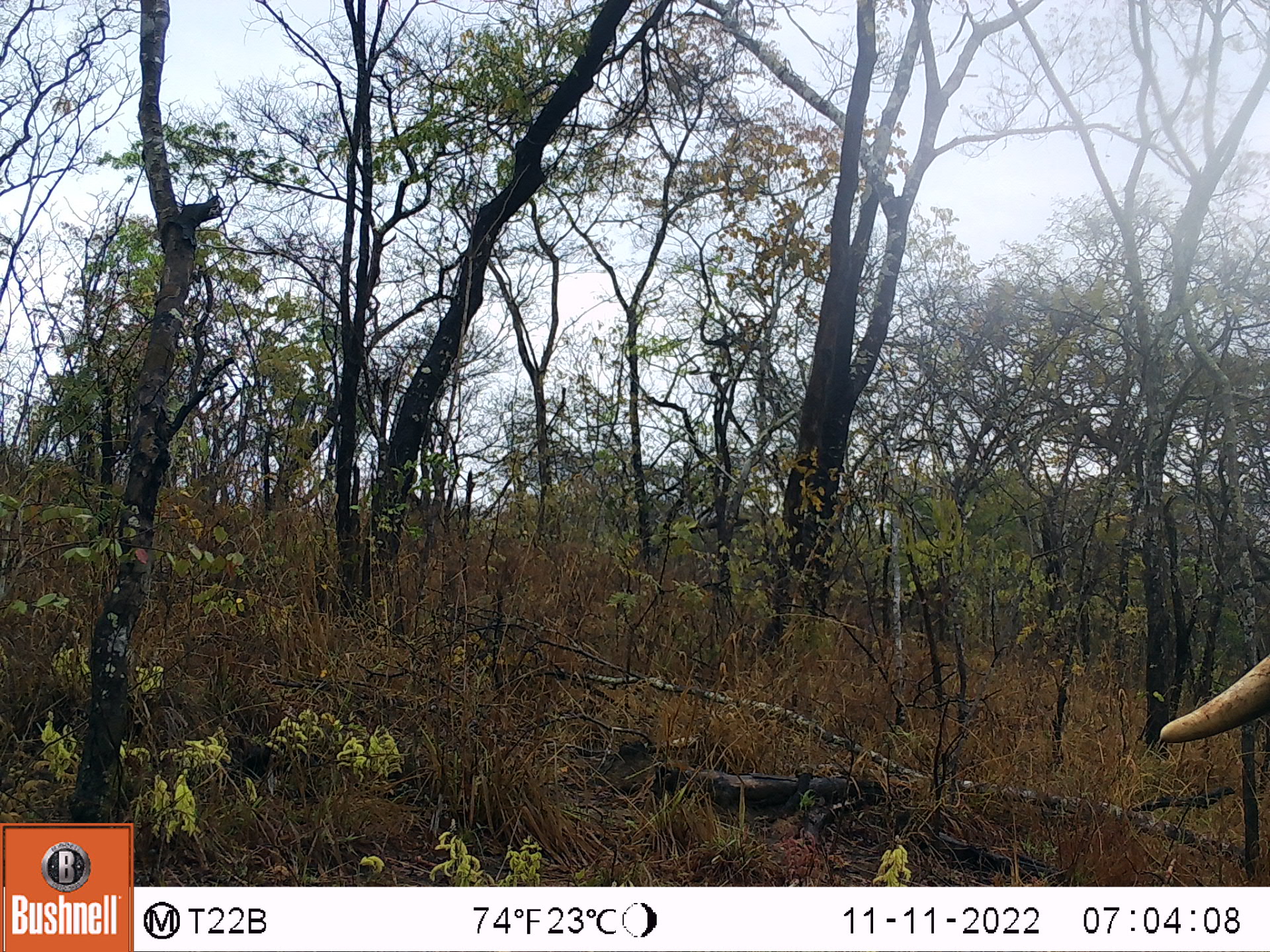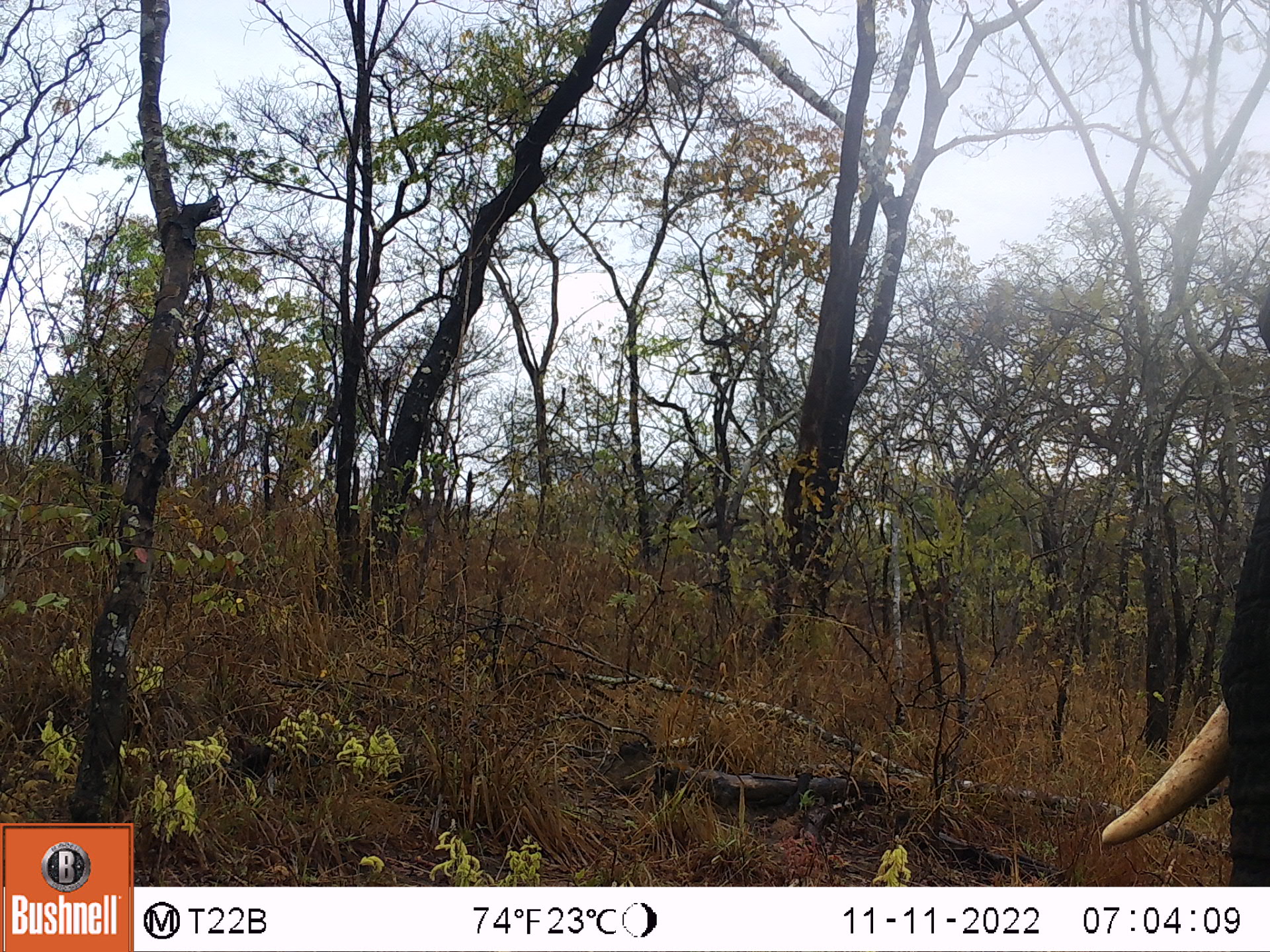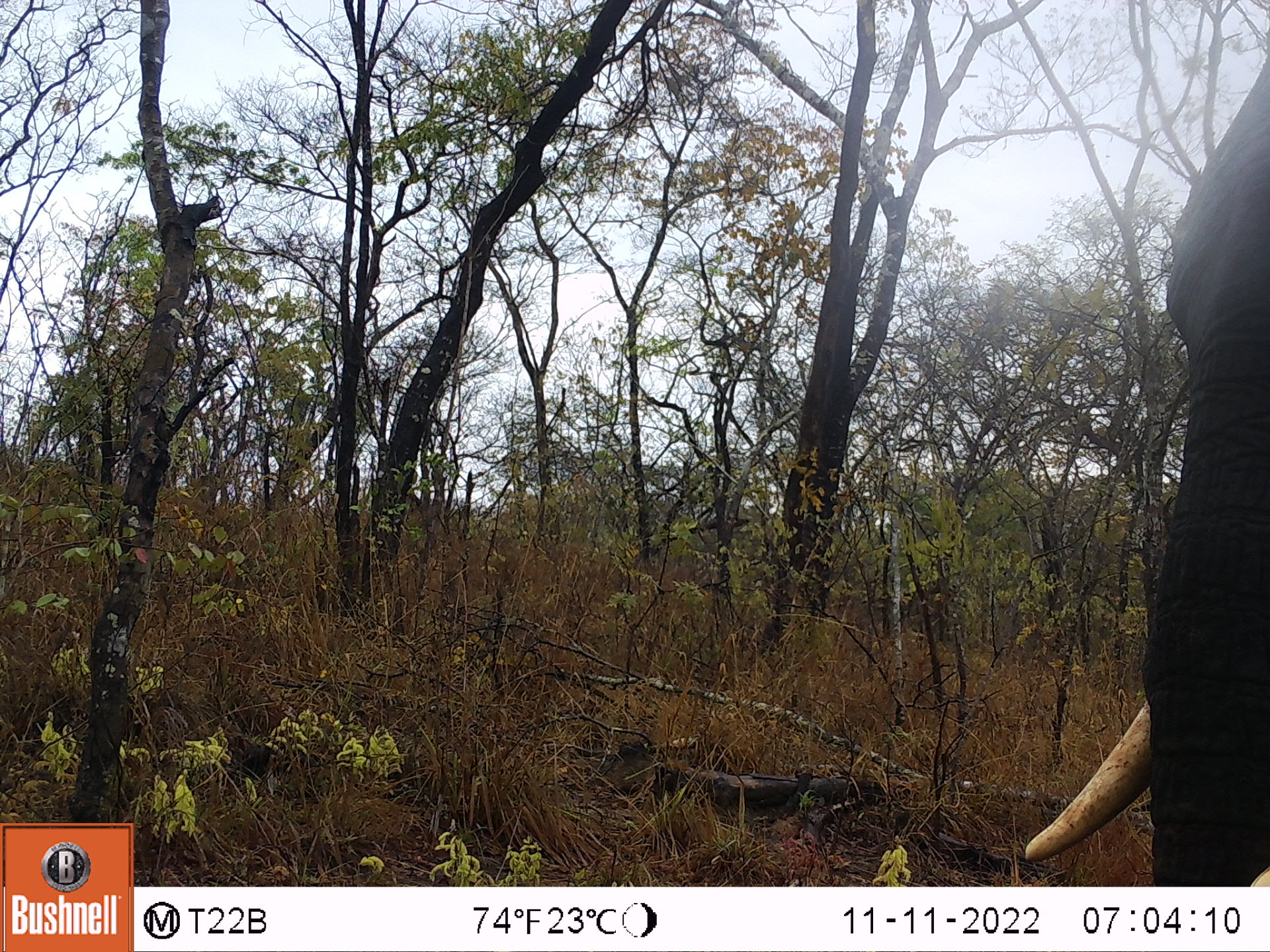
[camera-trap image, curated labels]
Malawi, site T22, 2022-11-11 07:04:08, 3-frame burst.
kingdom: Animalia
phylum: Chordata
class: Mammalia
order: Proboscidea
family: Elephantidae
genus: Loxodonta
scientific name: Loxodonta africana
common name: african savanna elephant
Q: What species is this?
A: African savanna elephant (Loxodonta africana).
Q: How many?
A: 1.